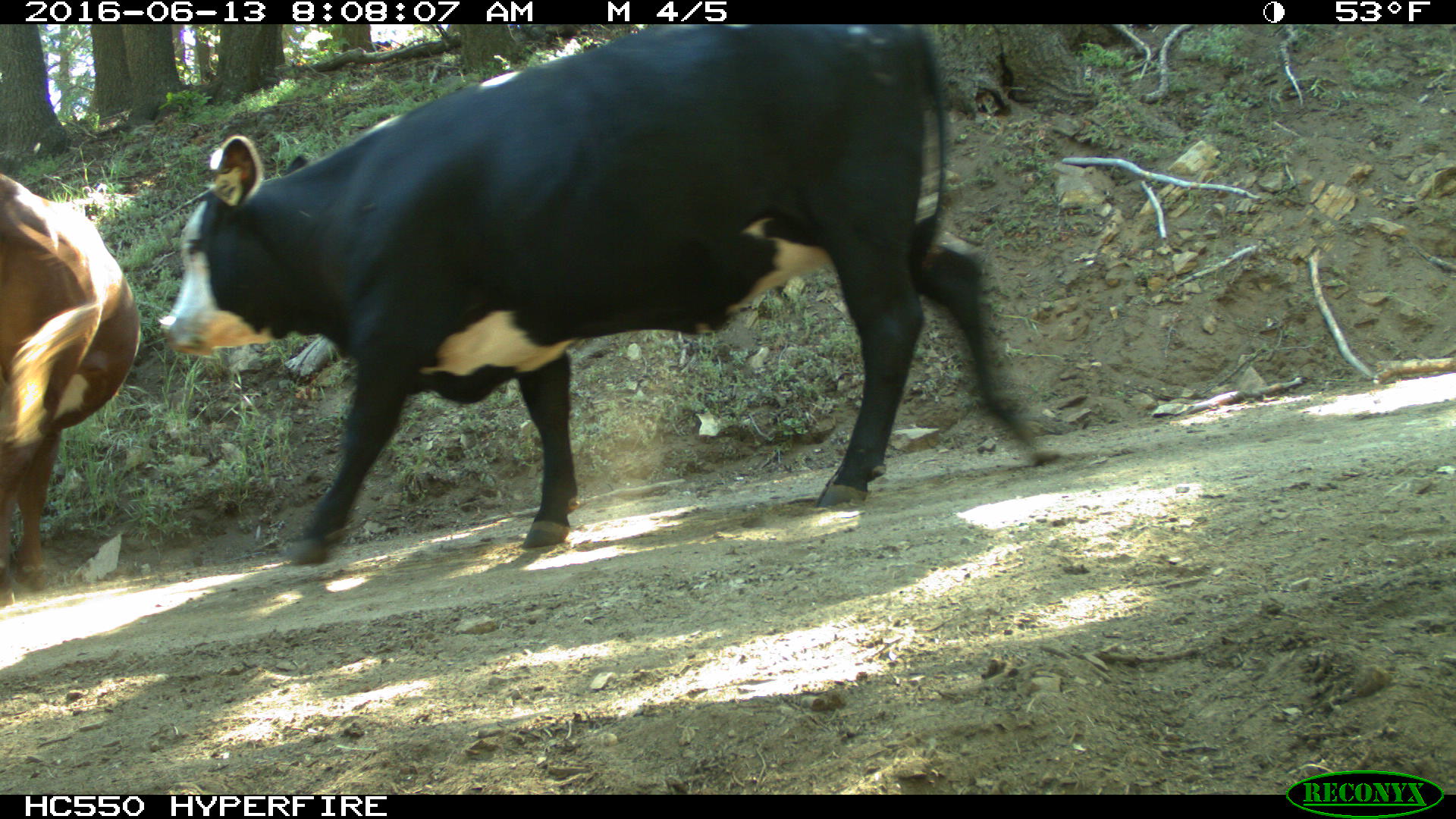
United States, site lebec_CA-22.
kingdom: Animalia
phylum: Chordata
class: Mammalia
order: Artiodactyla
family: Bovidae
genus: Bos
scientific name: Bos taurus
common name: domestic cow